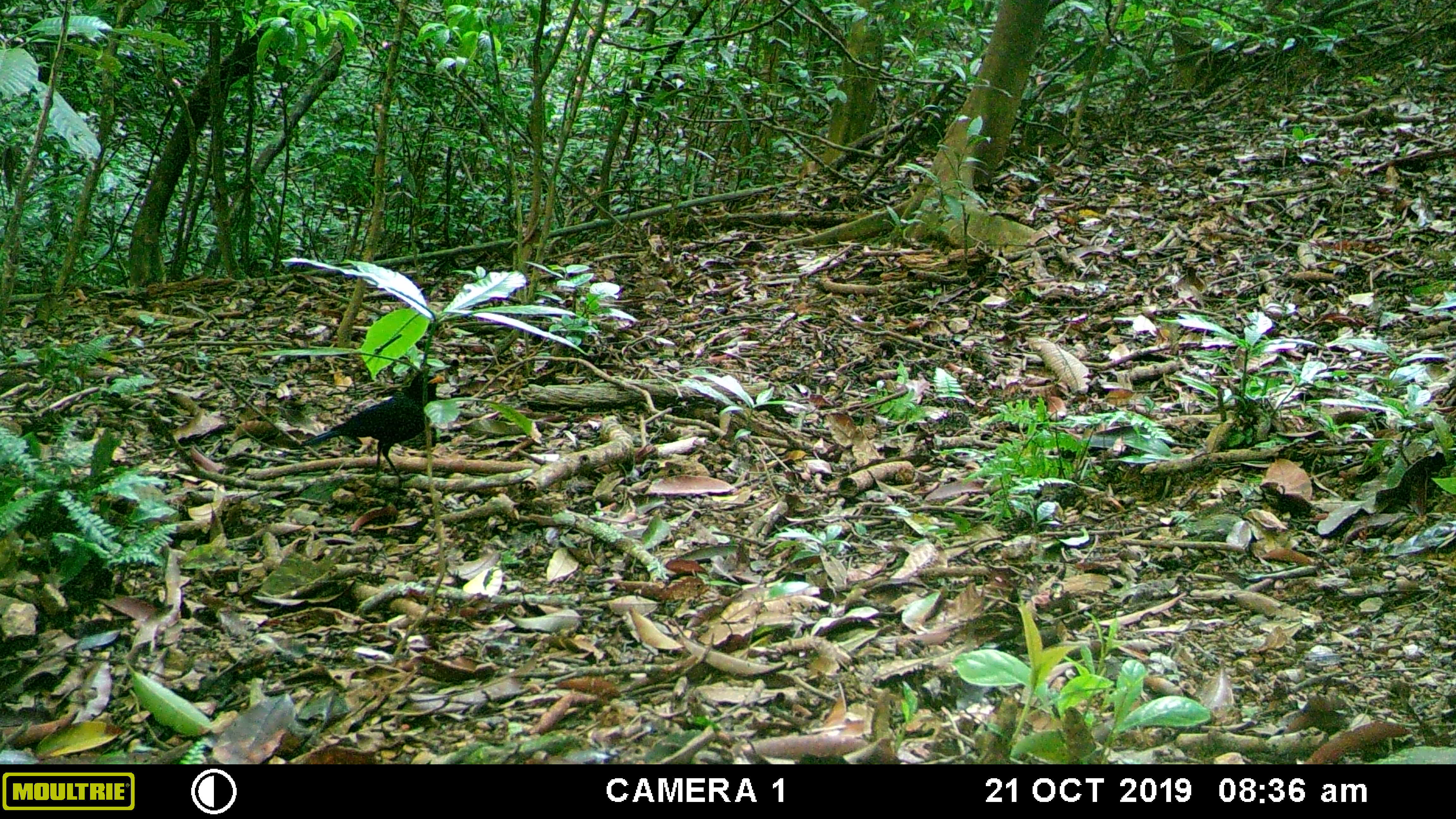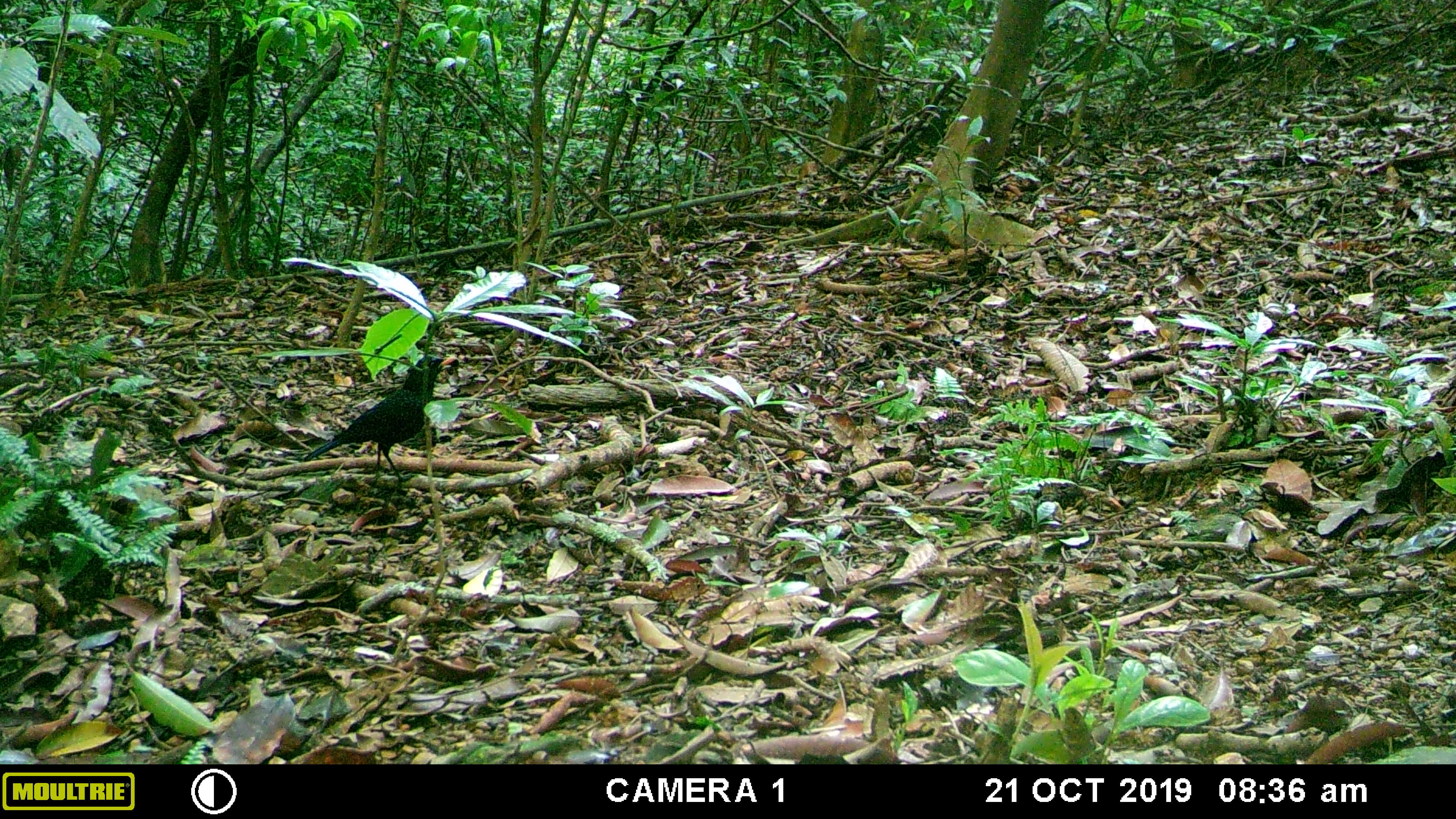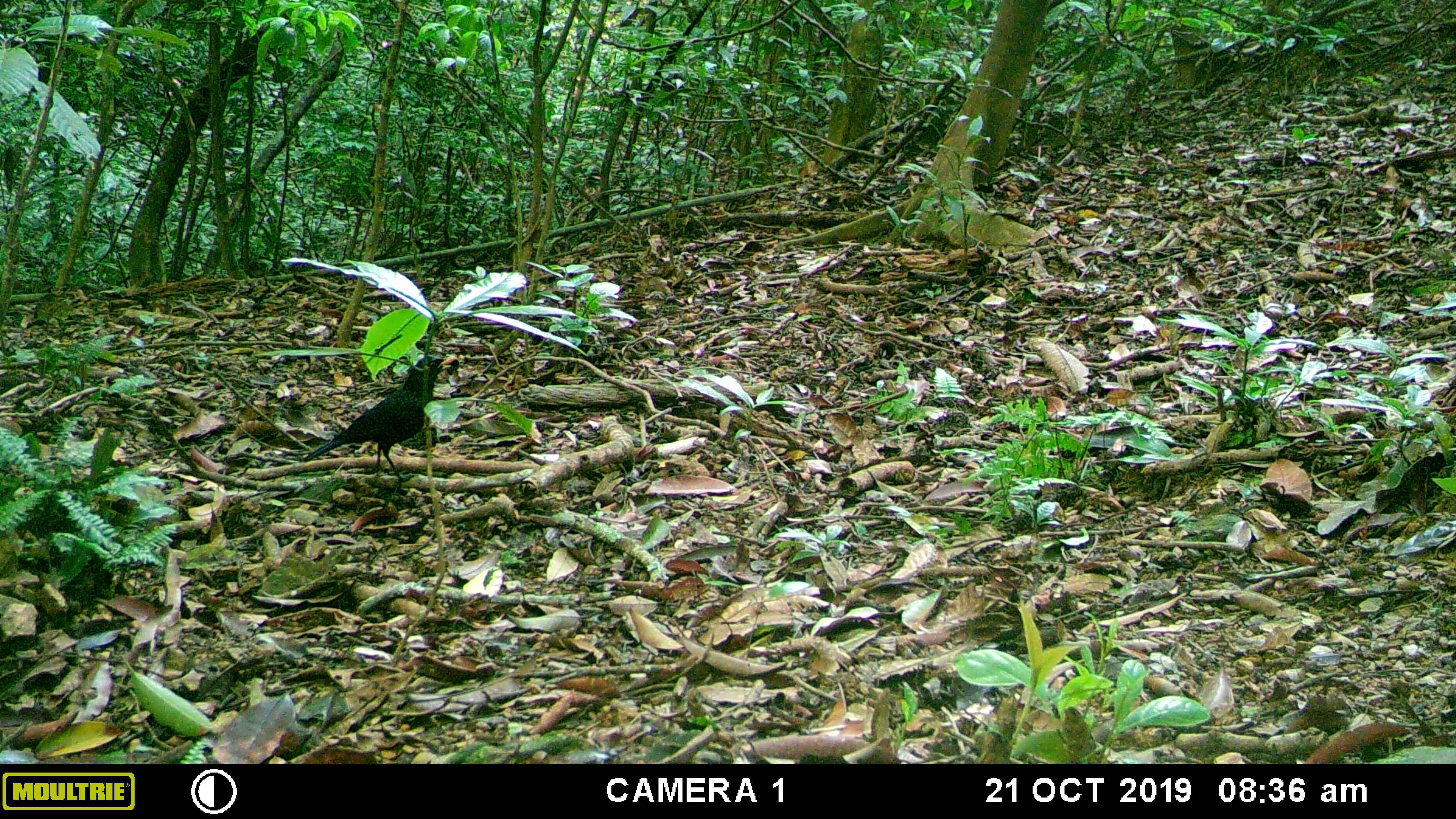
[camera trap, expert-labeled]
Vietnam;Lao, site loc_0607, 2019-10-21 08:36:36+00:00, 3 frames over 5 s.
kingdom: Animalia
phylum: Chordata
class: Aves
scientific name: Aves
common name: bird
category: unidentified bird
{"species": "unidentified bird (bird) (Aves)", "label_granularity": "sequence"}